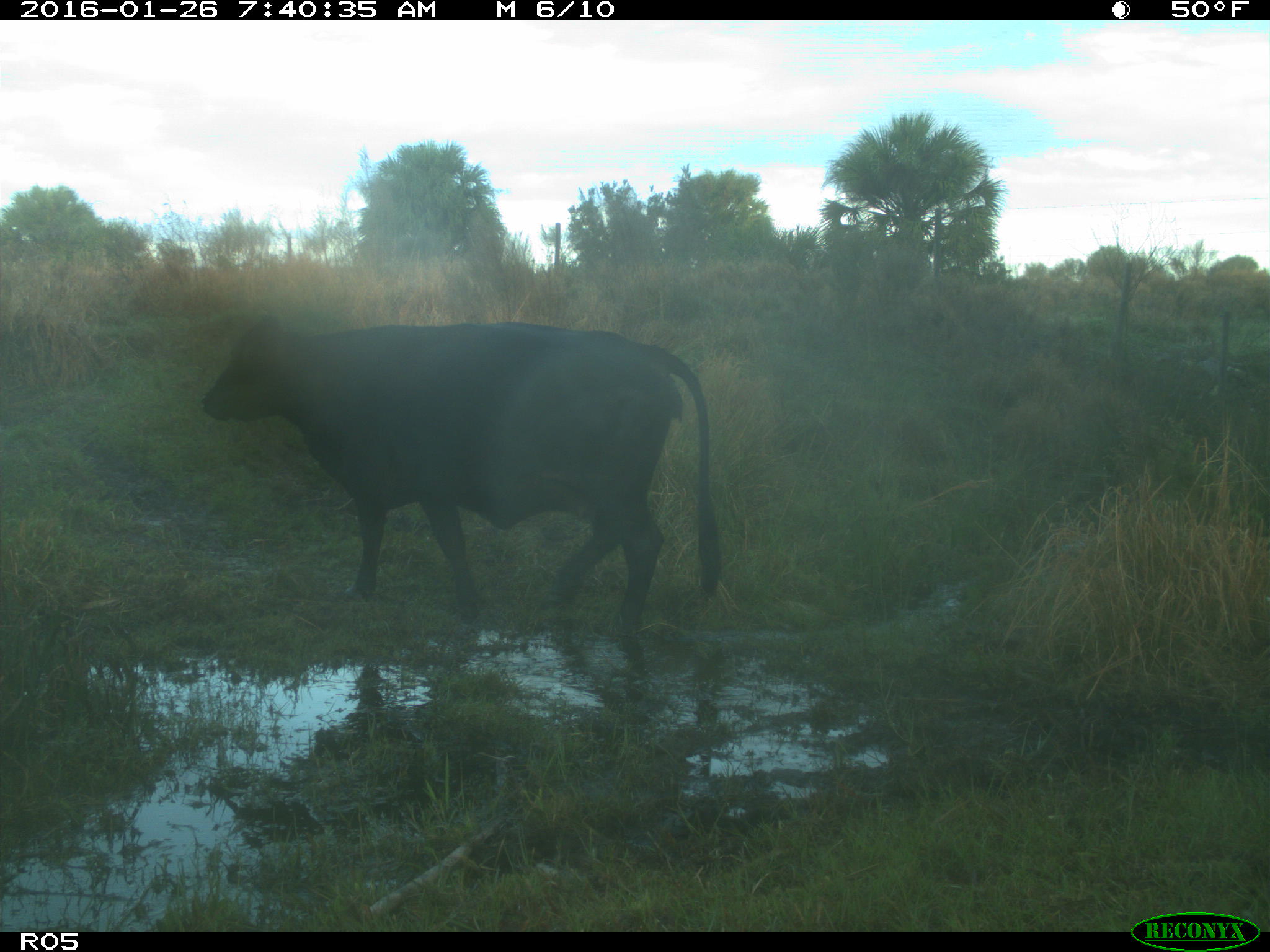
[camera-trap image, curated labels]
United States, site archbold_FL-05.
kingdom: Animalia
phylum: Chordata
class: Mammalia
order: Artiodactyla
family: Bovidae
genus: Bos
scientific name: Bos taurus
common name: domestic cow